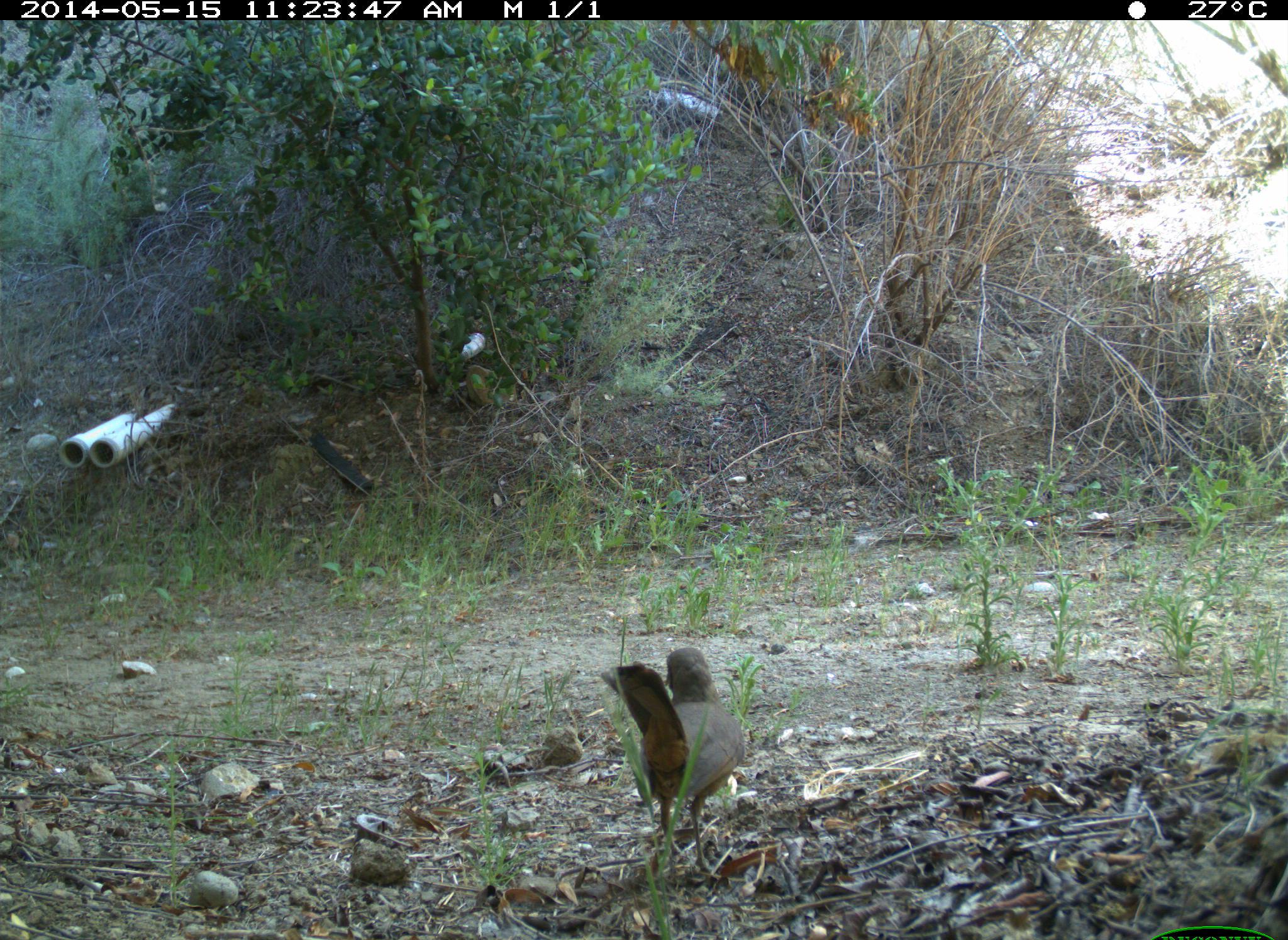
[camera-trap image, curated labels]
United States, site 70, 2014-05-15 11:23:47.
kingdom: Animalia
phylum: Chordata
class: Aves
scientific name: Aves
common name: bird